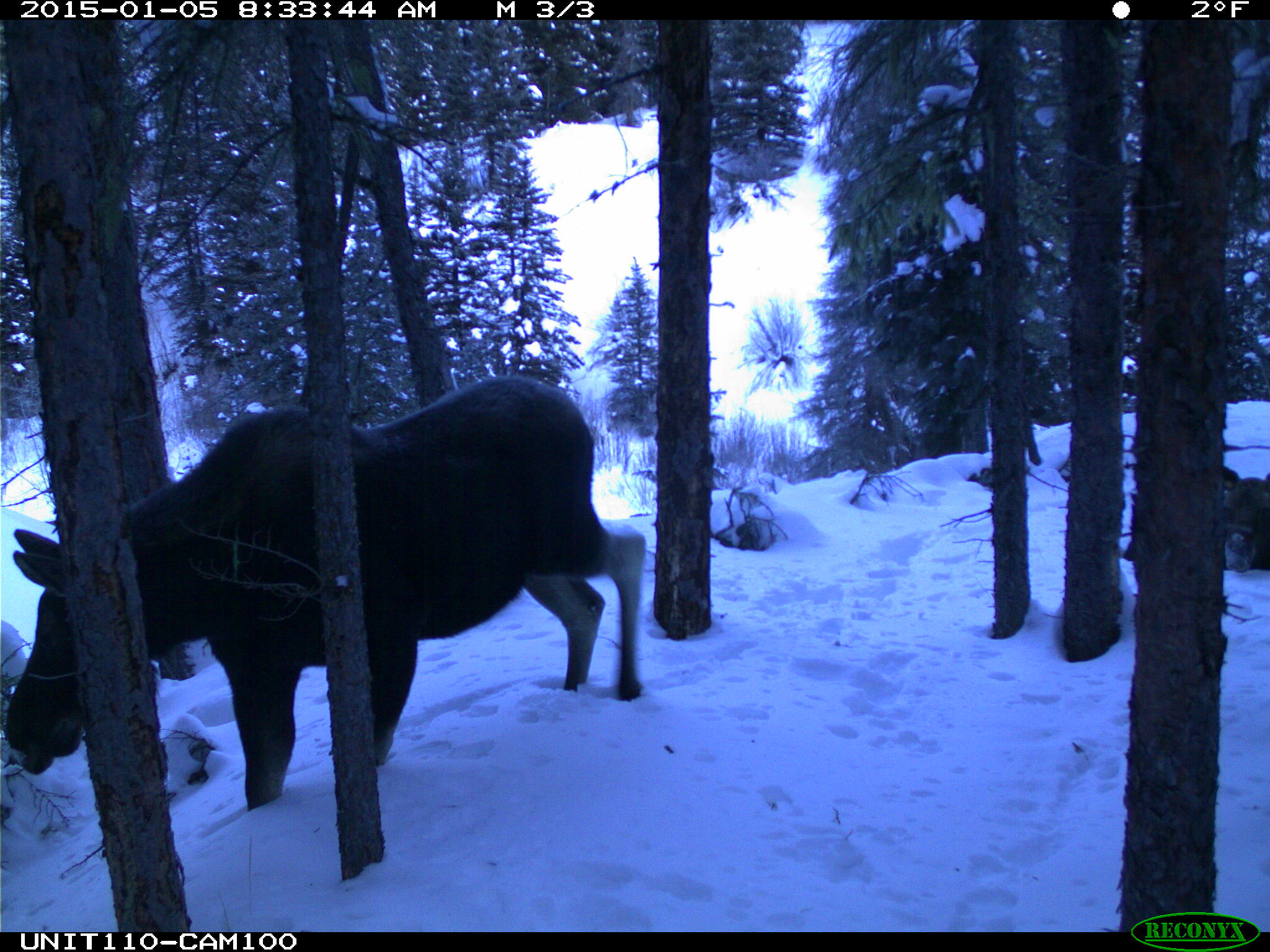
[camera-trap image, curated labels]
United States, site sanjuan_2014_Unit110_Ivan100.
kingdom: Animalia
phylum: Chordata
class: Mammalia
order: Artiodactyla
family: Cervidae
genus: Alces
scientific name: Alces alces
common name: moose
Alces alces (moose).